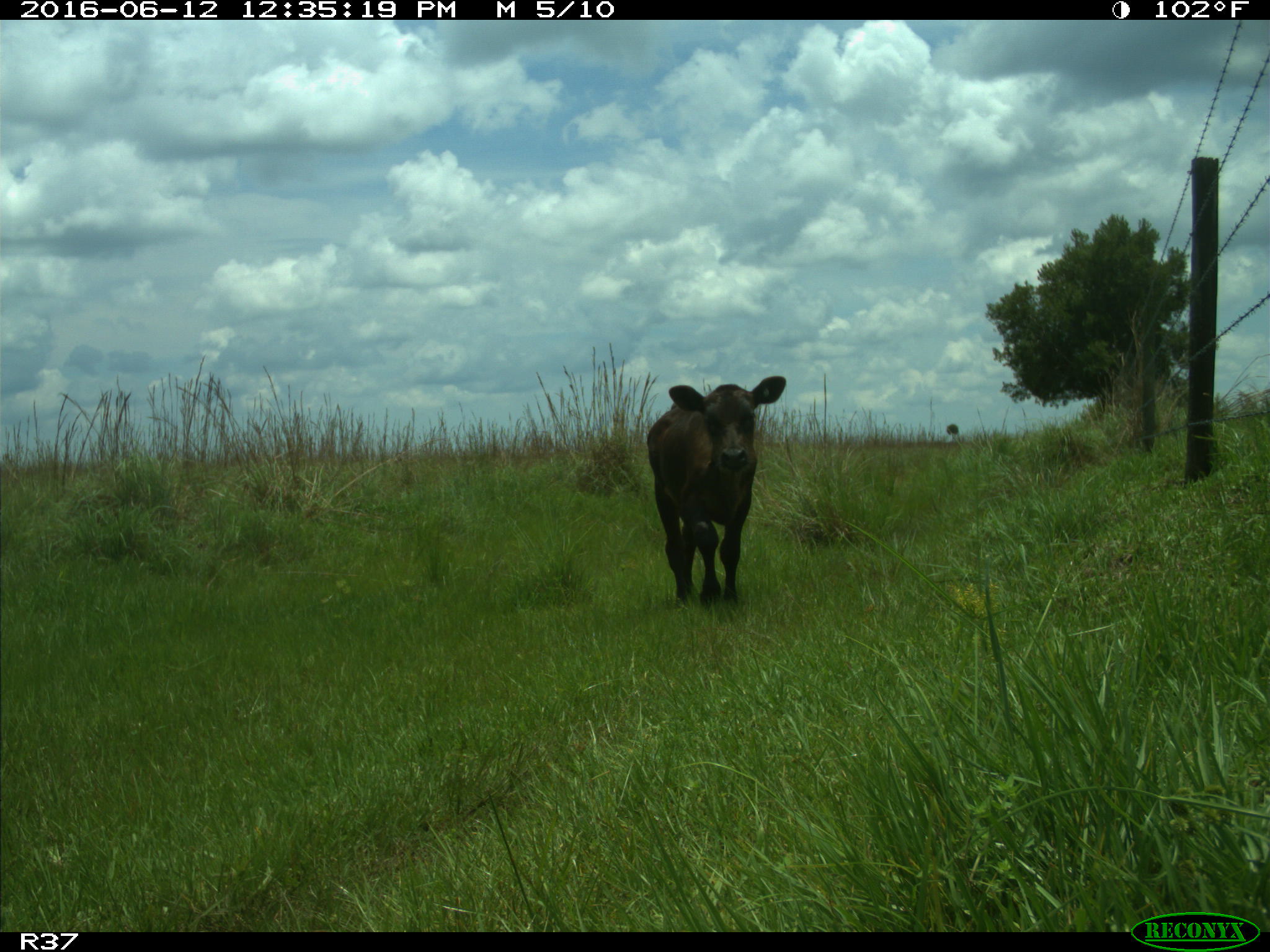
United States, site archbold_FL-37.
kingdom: Animalia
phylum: Chordata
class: Mammalia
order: Artiodactyla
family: Bovidae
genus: Bos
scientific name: Bos taurus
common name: domestic cow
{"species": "Bos taurus (domestic cow)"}